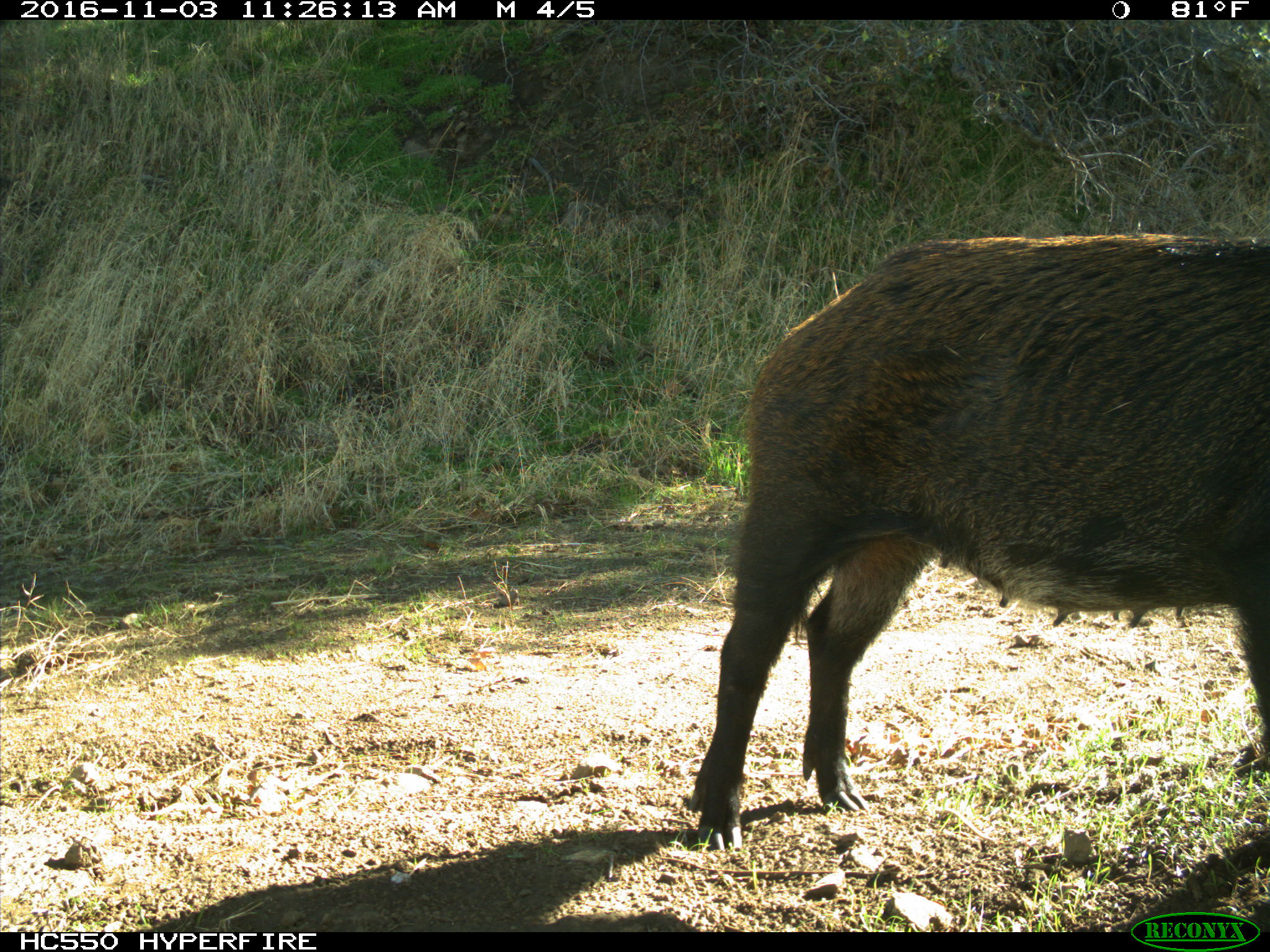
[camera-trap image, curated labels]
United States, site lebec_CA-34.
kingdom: Animalia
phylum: Chordata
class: Mammalia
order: Artiodactyla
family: Suidae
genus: Sus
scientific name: Sus scrofa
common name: wild boar